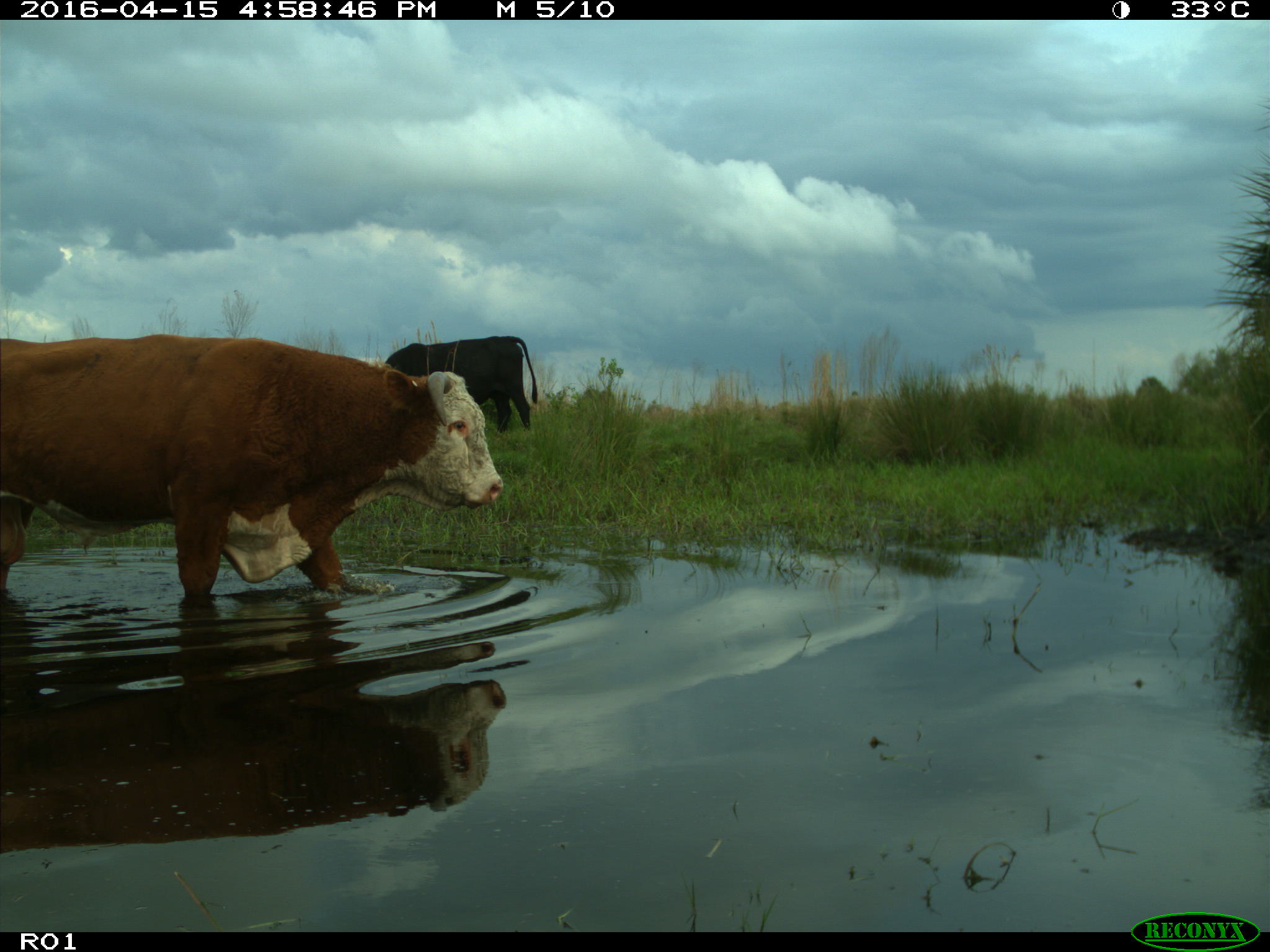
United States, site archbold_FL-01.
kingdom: Animalia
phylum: Chordata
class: Mammalia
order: Artiodactyla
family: Bovidae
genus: Bos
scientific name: Bos taurus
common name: domestic cow